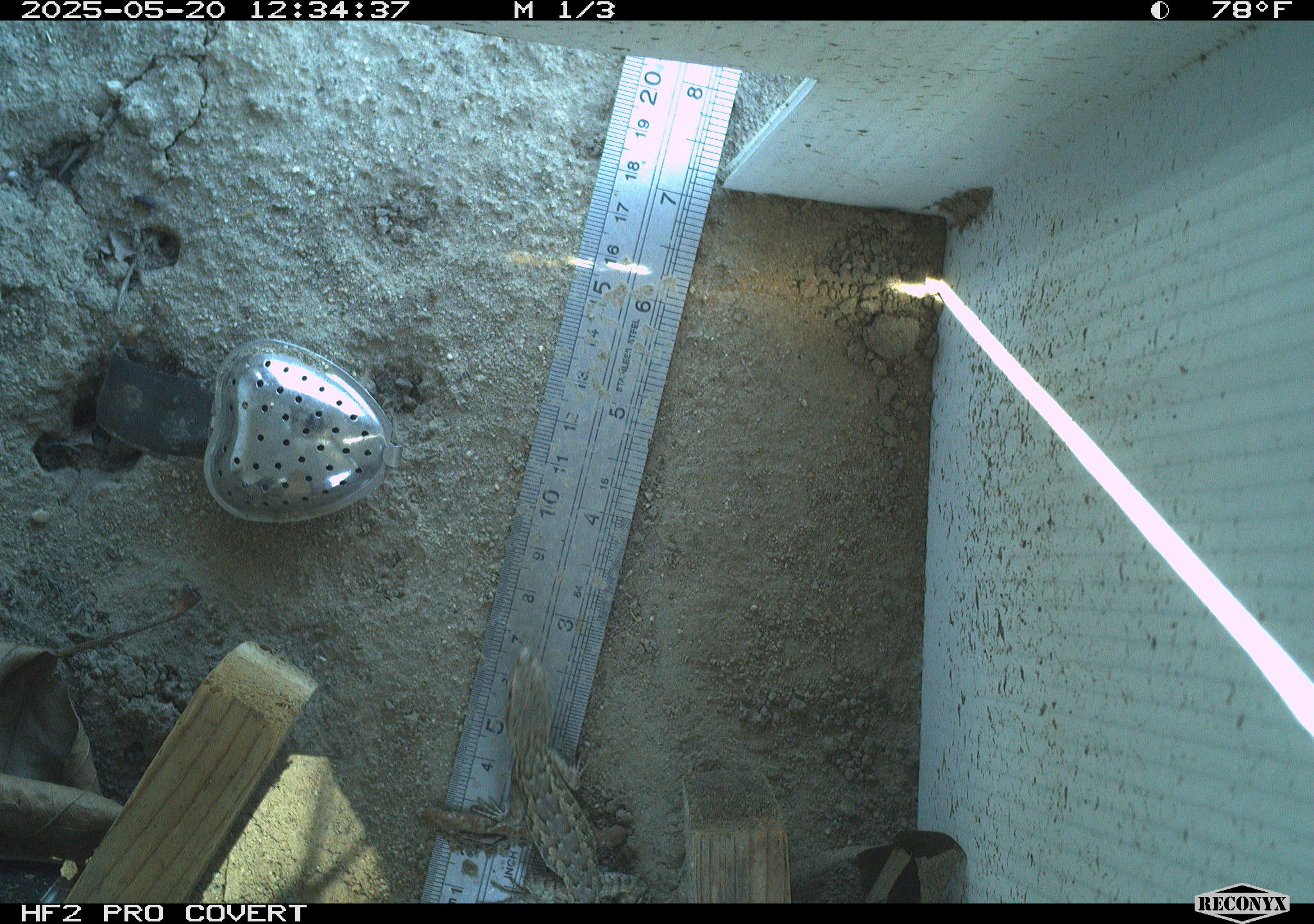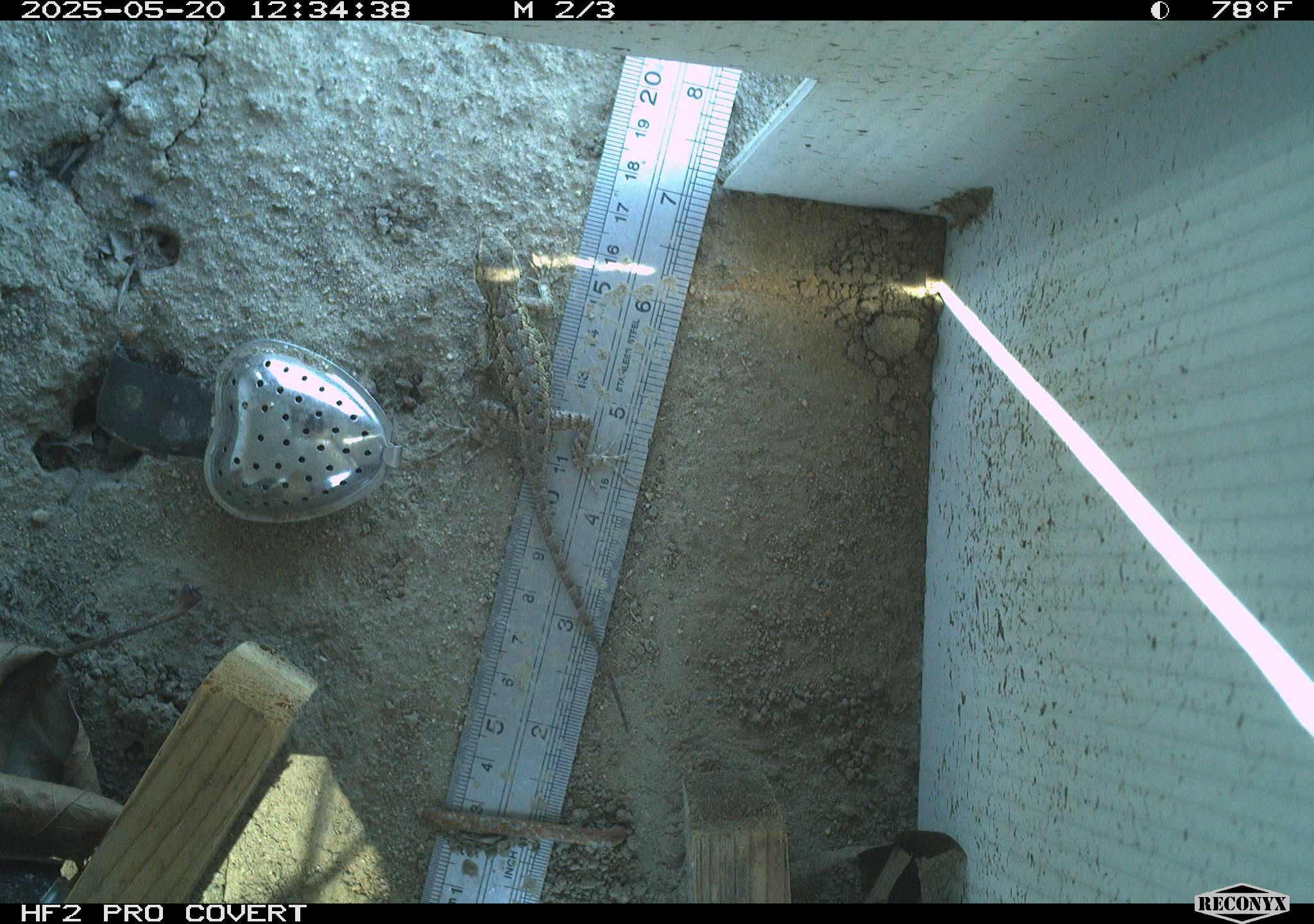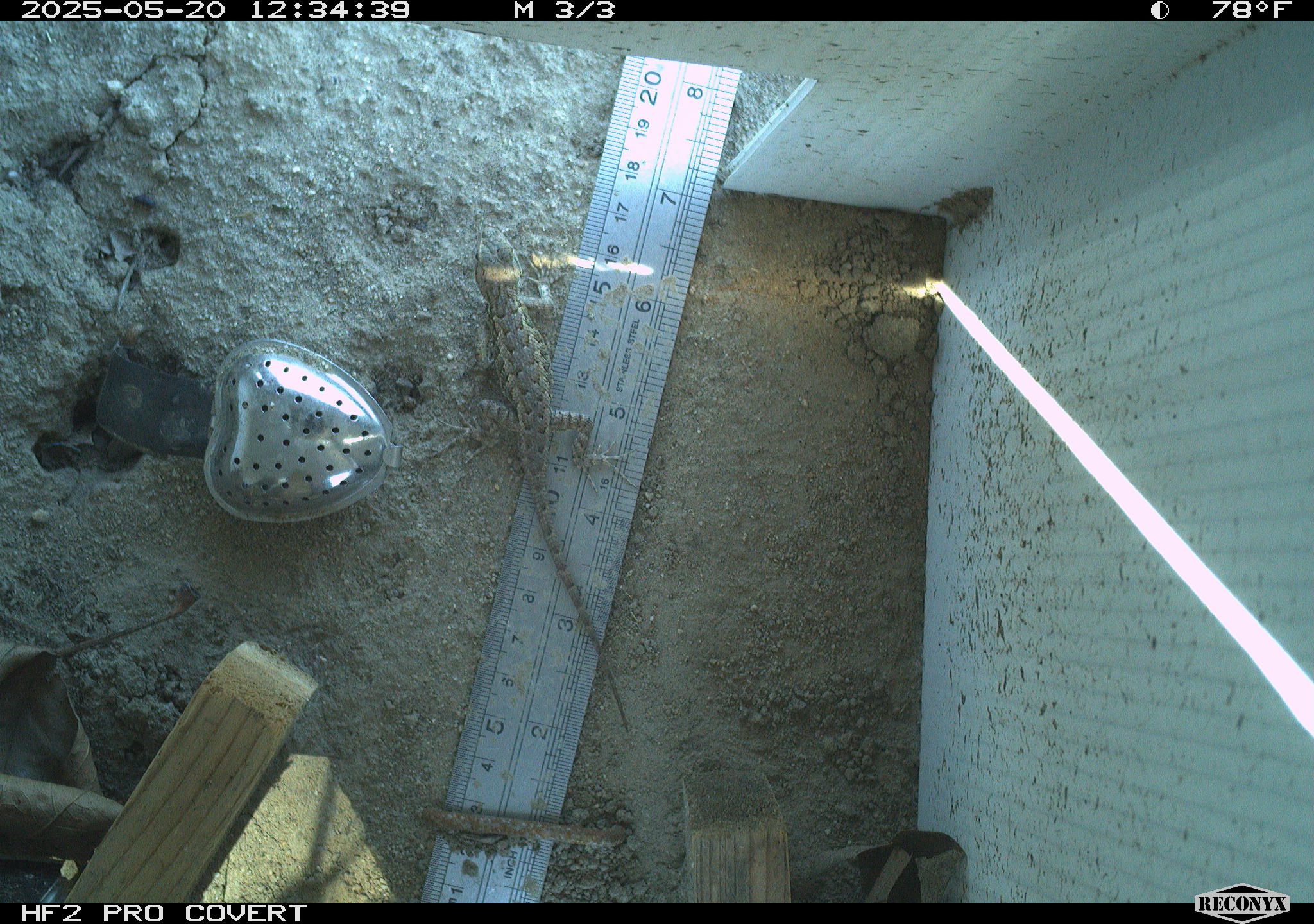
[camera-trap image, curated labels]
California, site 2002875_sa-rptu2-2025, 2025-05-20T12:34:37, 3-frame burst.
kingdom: Animalia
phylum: Chordata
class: Reptilia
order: Squamata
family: Phrynosomatidae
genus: Sceloporus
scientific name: Sceloporus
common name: spiny lizards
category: sceloporus species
Sceloporus species (spiny lizards) (Sceloporus).